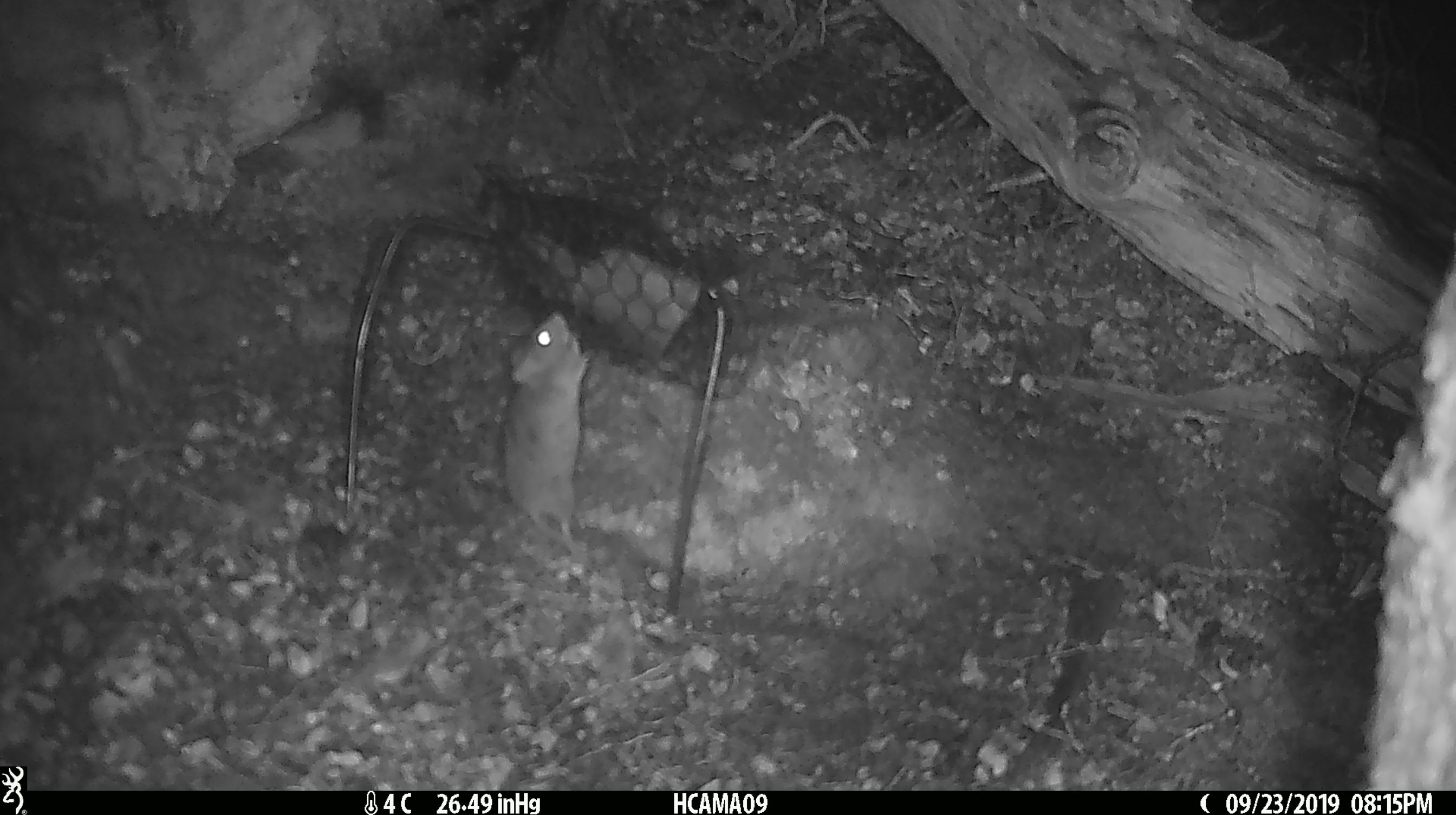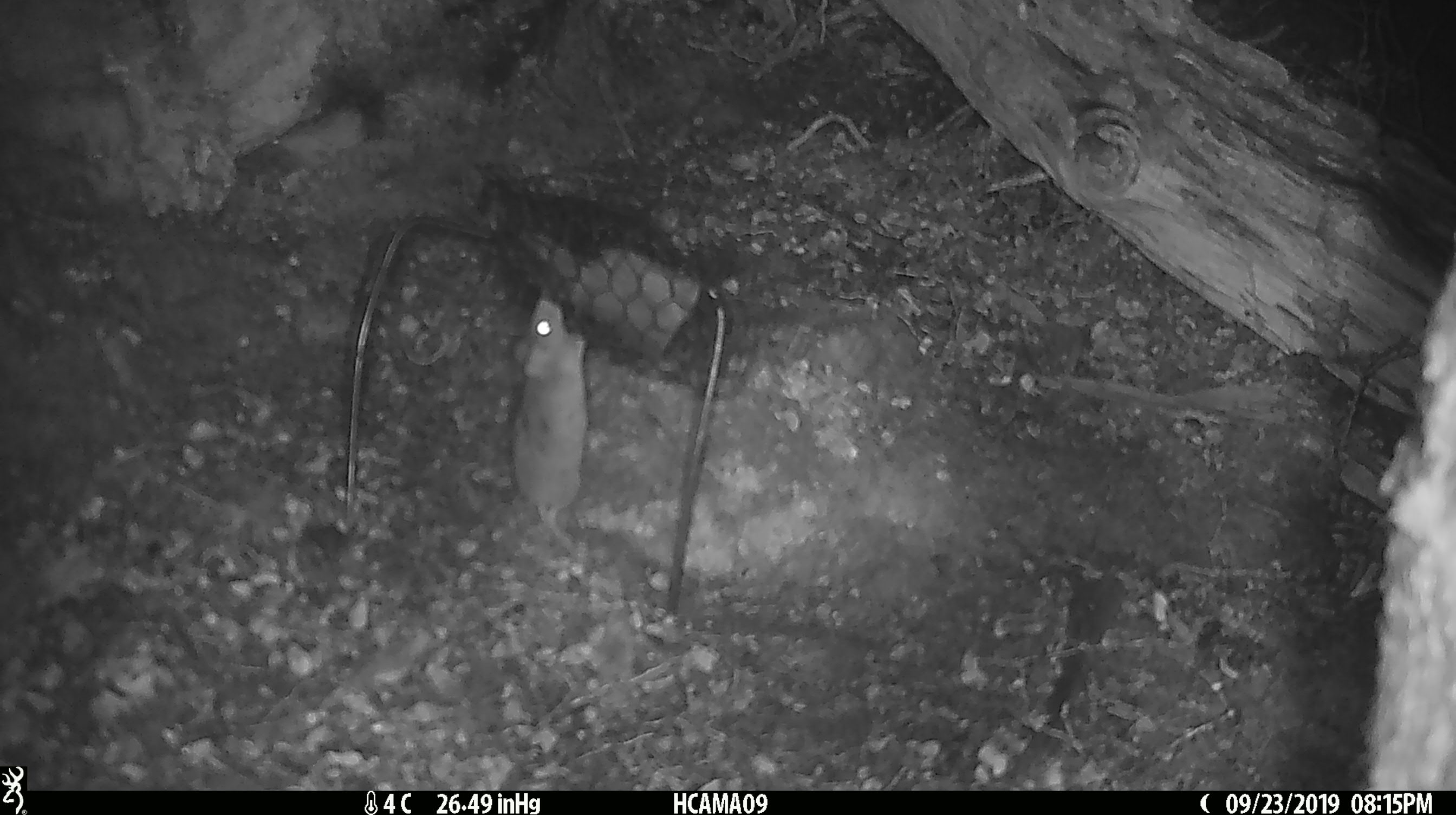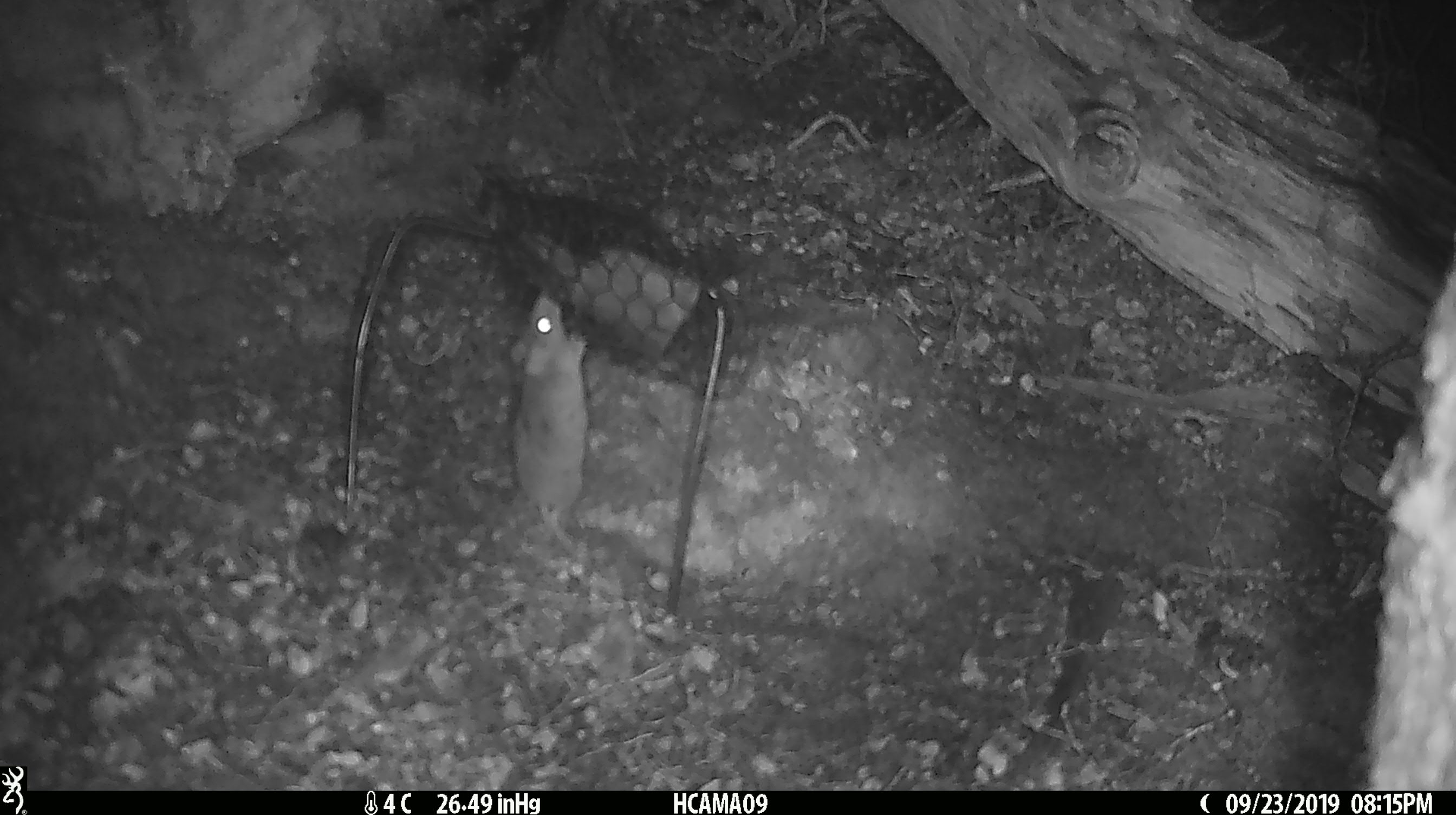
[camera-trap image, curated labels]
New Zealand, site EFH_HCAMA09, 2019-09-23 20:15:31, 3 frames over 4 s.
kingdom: Animalia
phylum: Chordata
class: Mammalia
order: Rodentia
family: Muridae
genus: Mus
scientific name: Mus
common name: mouse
Mouse (Mus).